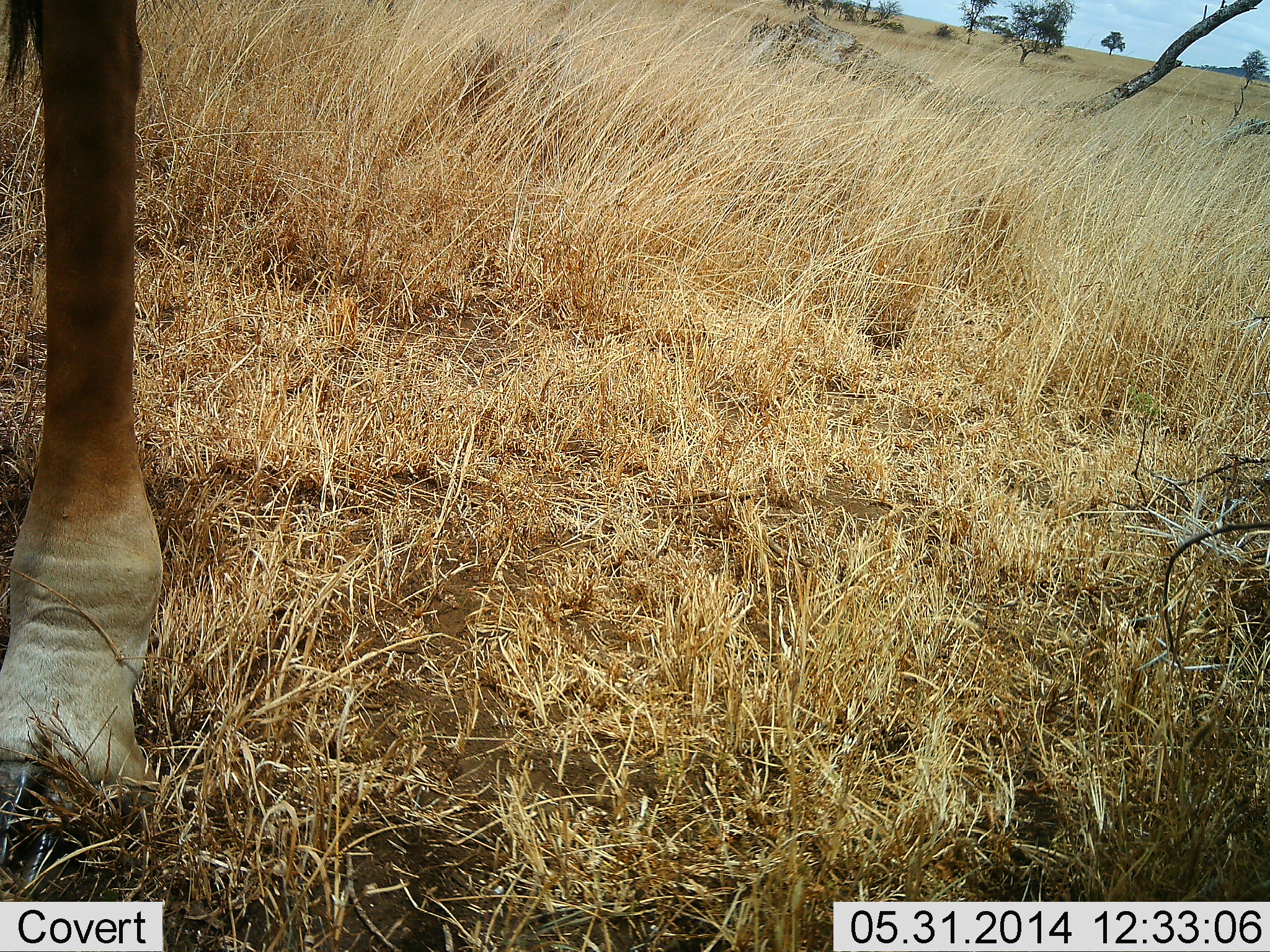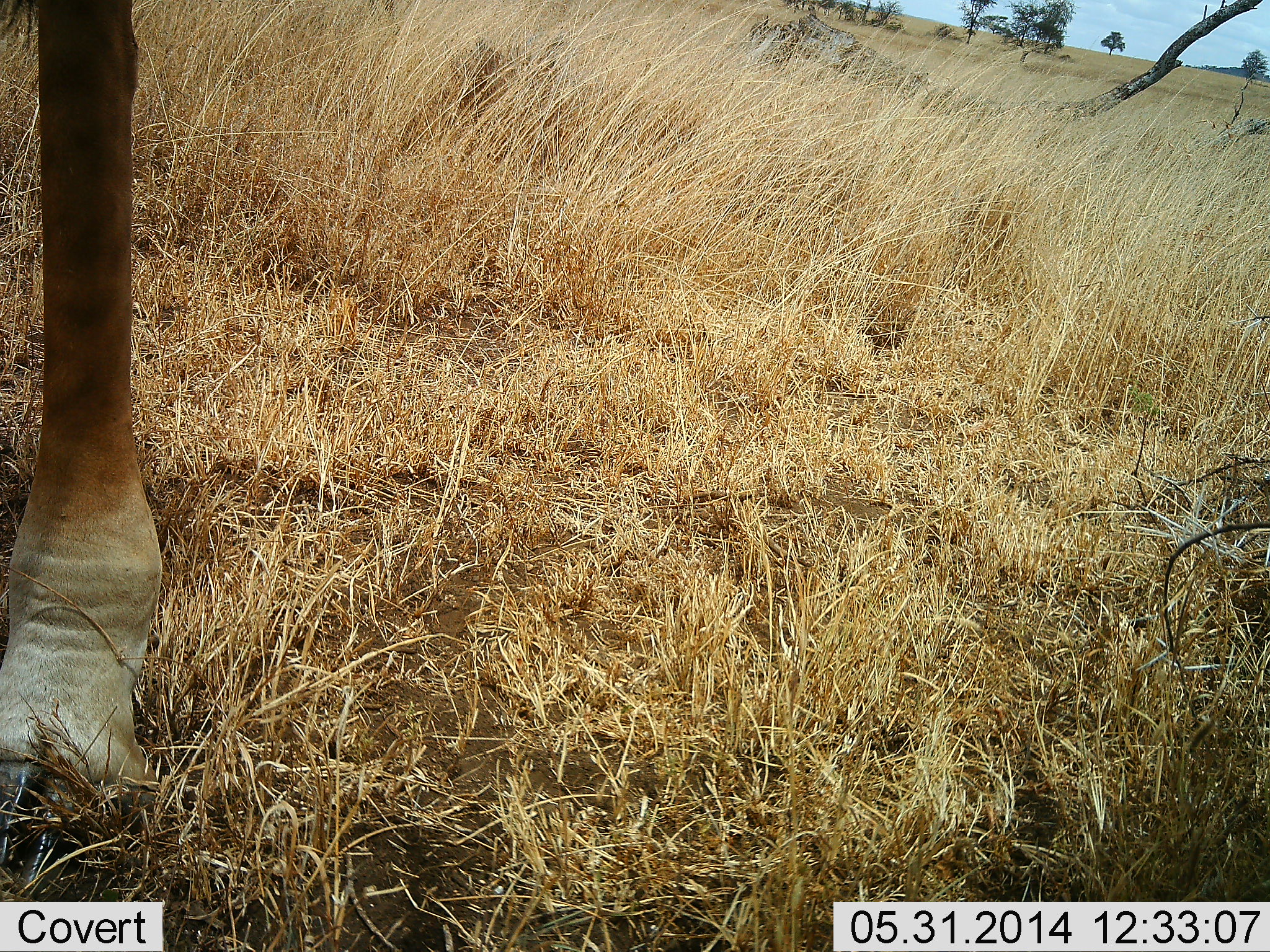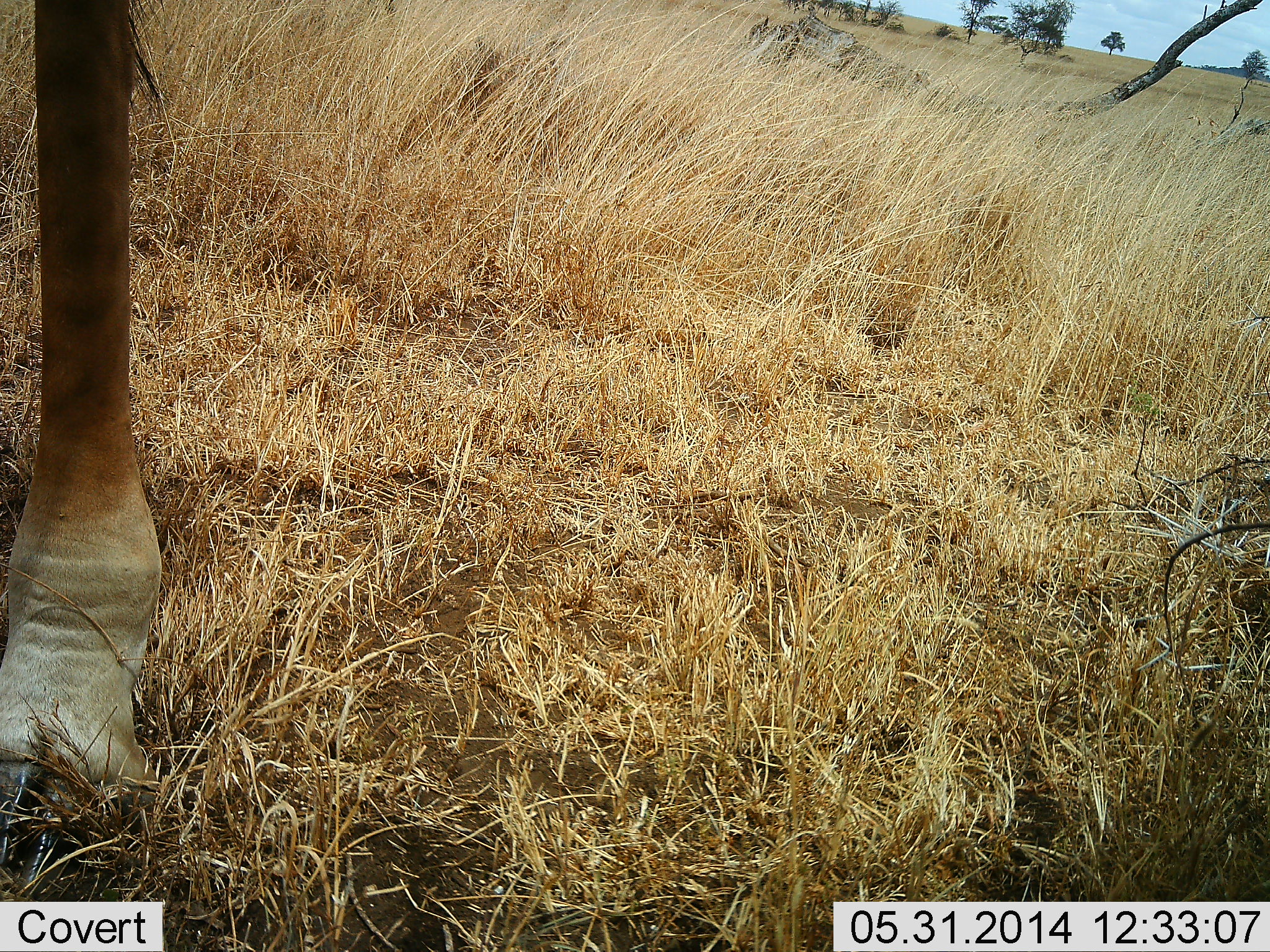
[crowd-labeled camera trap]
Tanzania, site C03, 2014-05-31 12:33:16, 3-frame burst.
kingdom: Animalia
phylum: Chordata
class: Mammalia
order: Artiodactyla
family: Giraffidae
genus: Giraffa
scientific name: Giraffa camelopardalis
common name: giraffe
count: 1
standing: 100%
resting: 0%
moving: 0%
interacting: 0%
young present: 0%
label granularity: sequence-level